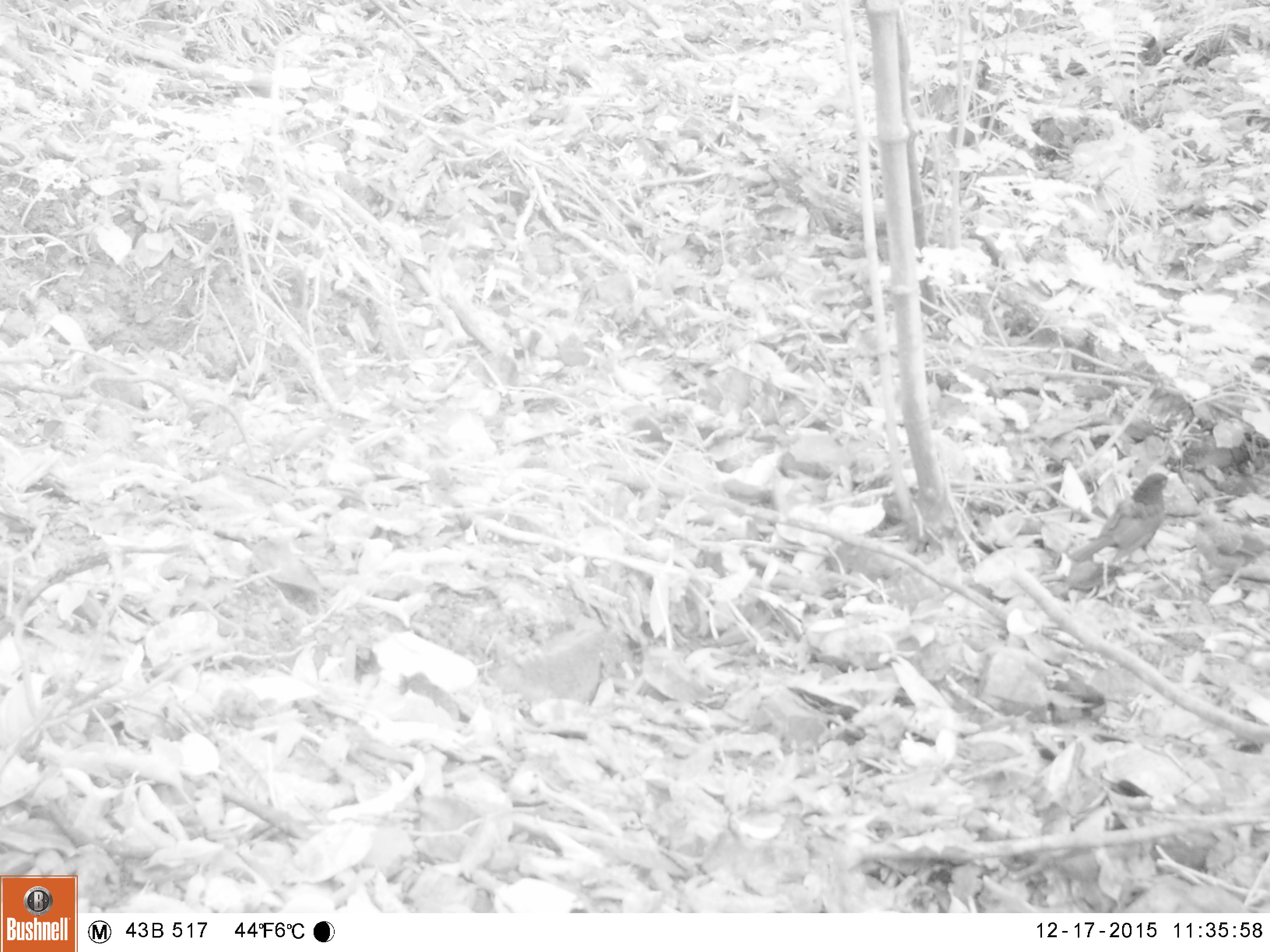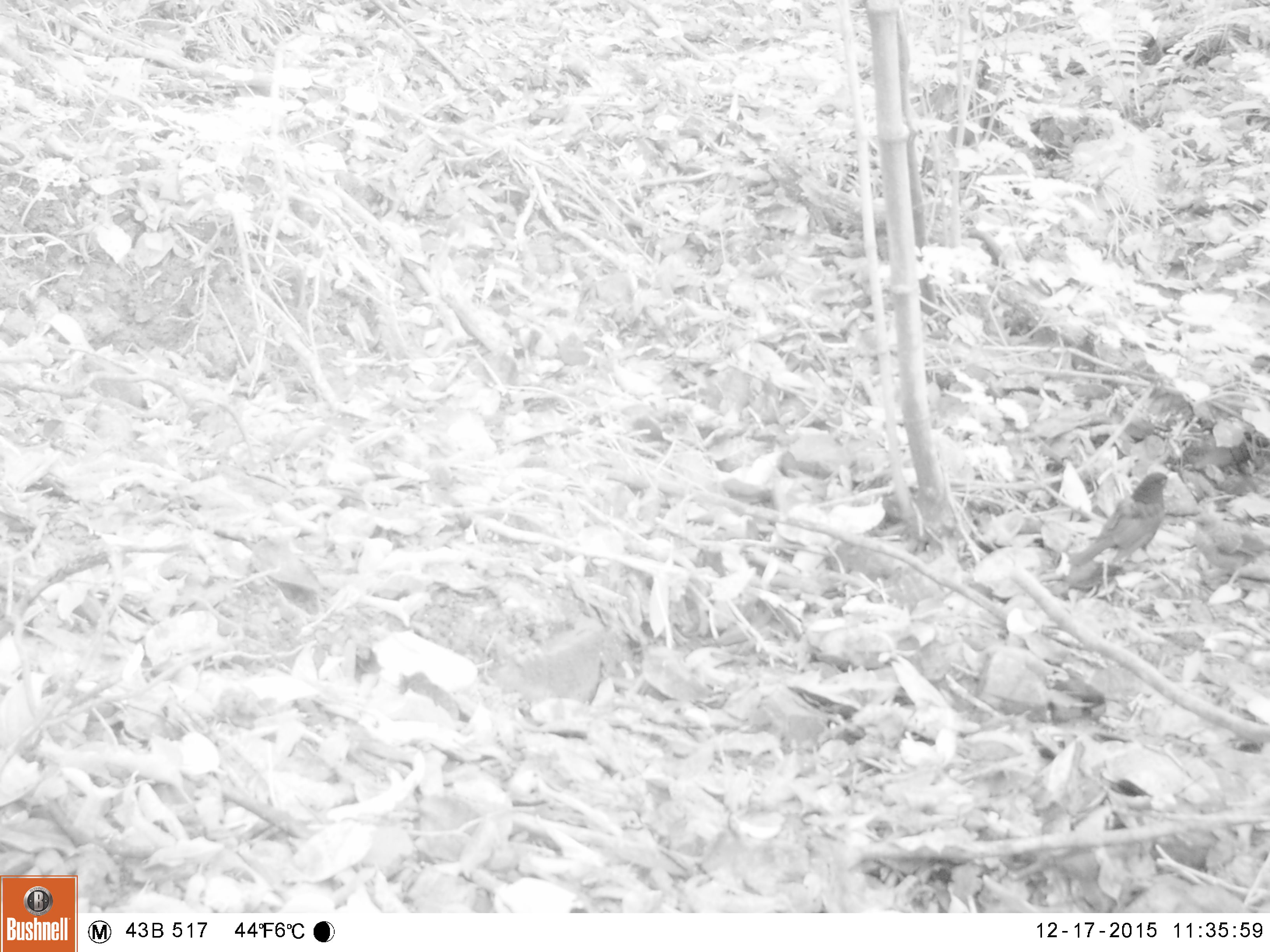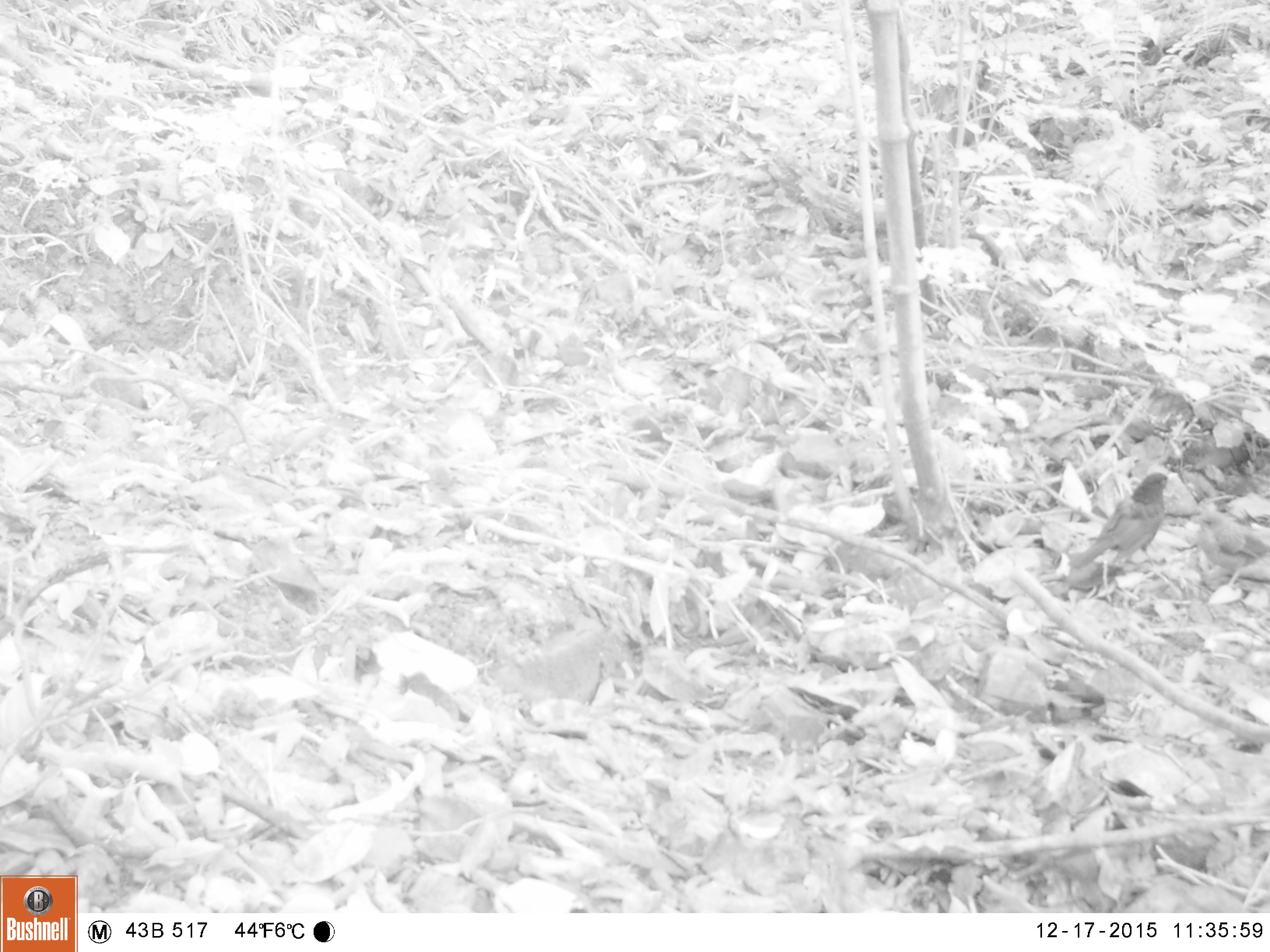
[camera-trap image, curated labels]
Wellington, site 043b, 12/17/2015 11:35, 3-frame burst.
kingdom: Animalia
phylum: Chordata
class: Aves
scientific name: Aves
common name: bird